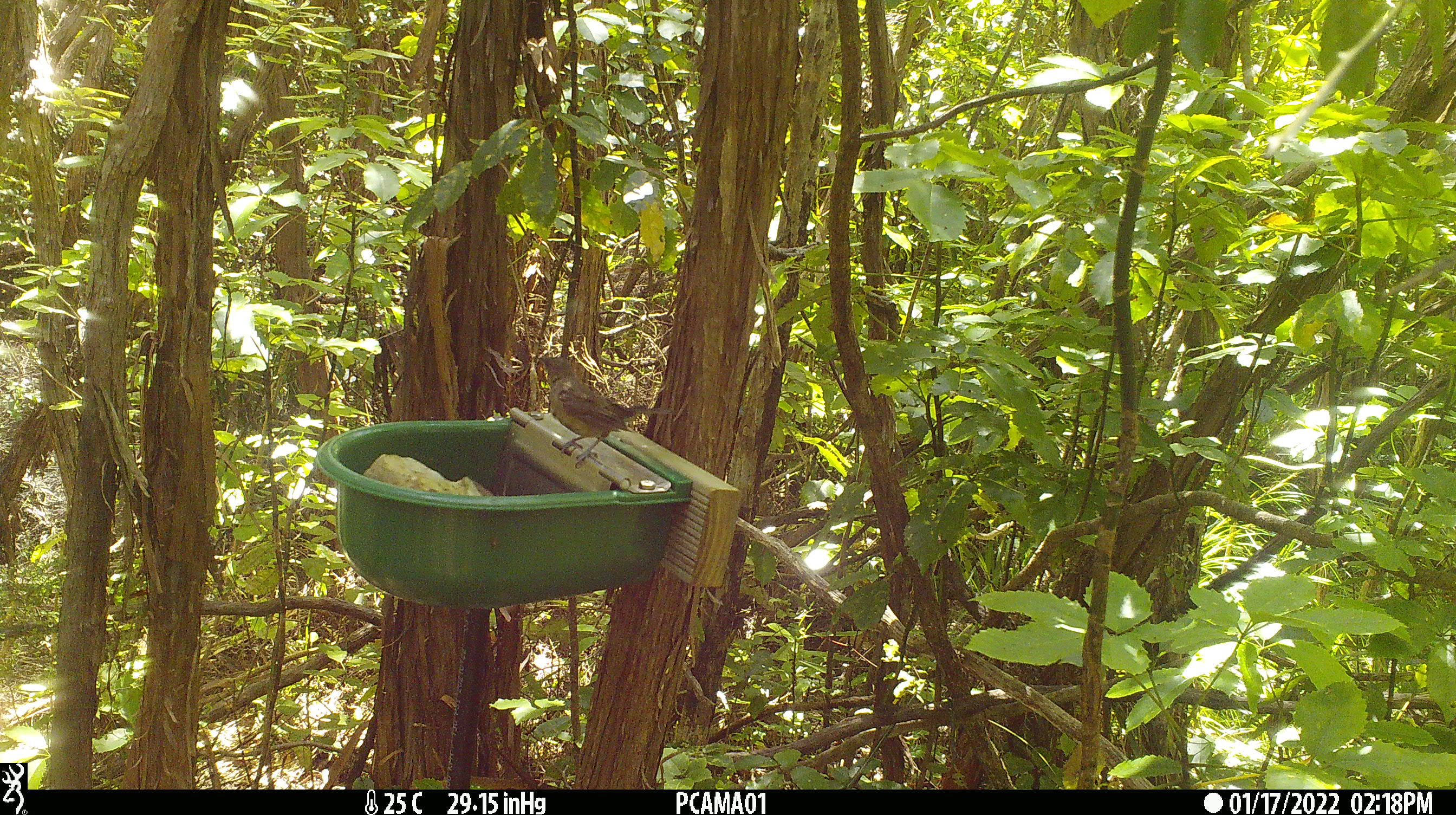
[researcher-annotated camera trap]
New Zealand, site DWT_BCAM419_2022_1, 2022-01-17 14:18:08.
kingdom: Animalia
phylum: Chordata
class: Aves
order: Passeriformes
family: Meliphagidae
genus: Anthornis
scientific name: Anthornis melanura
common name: new zealand bellbird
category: bellbird